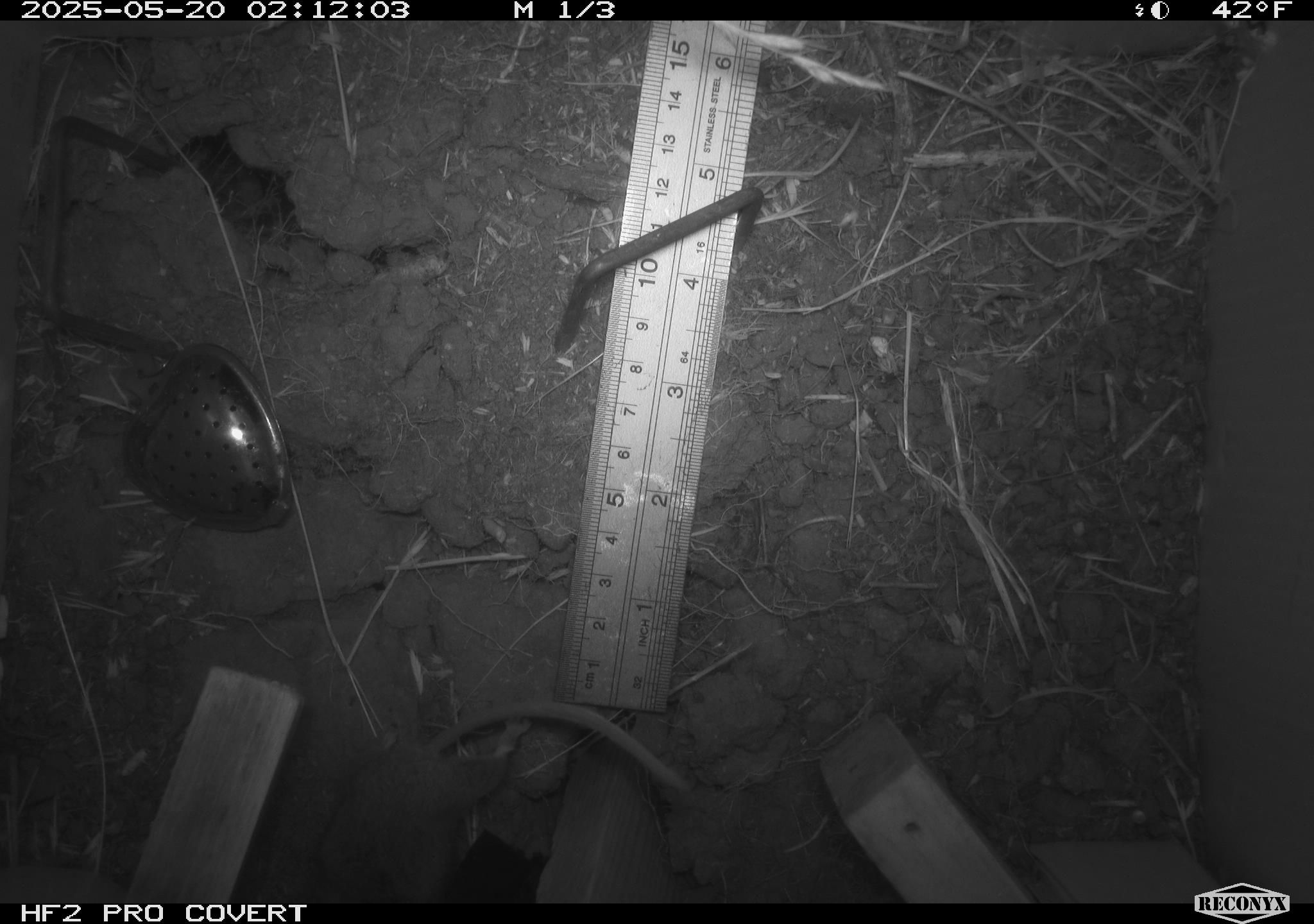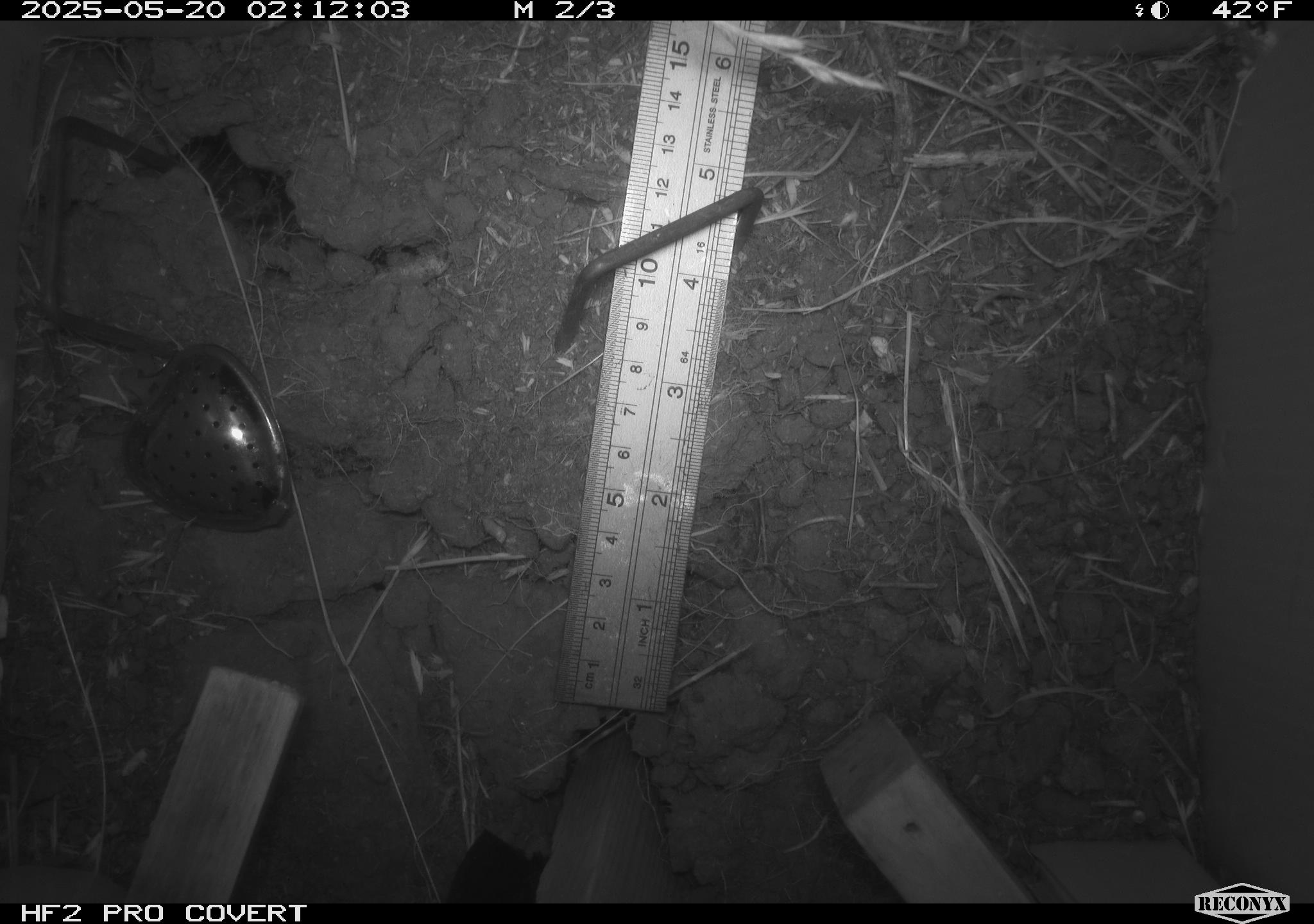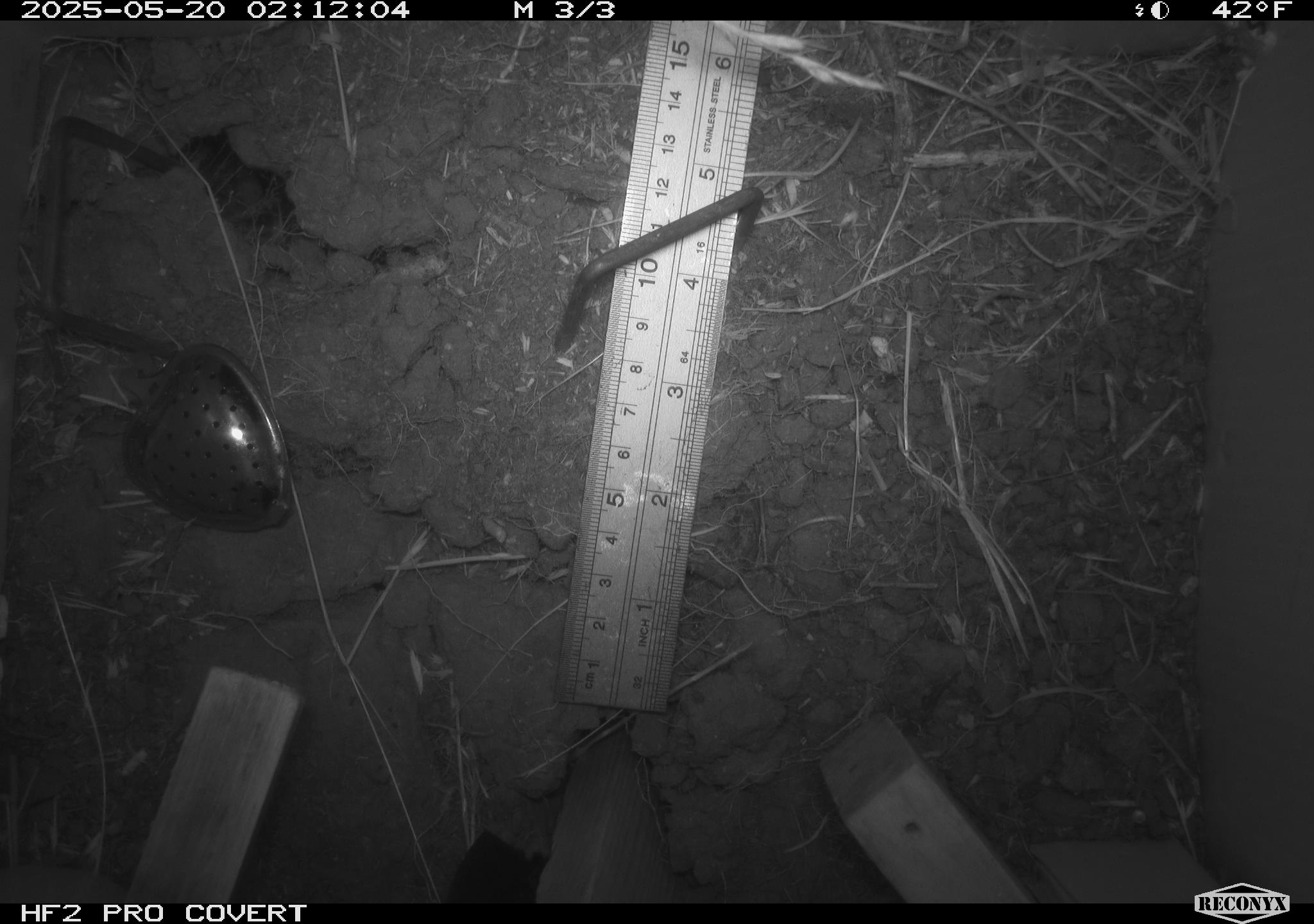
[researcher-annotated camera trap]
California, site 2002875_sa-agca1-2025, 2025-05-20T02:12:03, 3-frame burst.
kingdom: Animalia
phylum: Chordata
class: Mammalia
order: Rodentia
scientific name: Rodentia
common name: rodent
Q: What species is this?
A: Rodent (Rodentia).